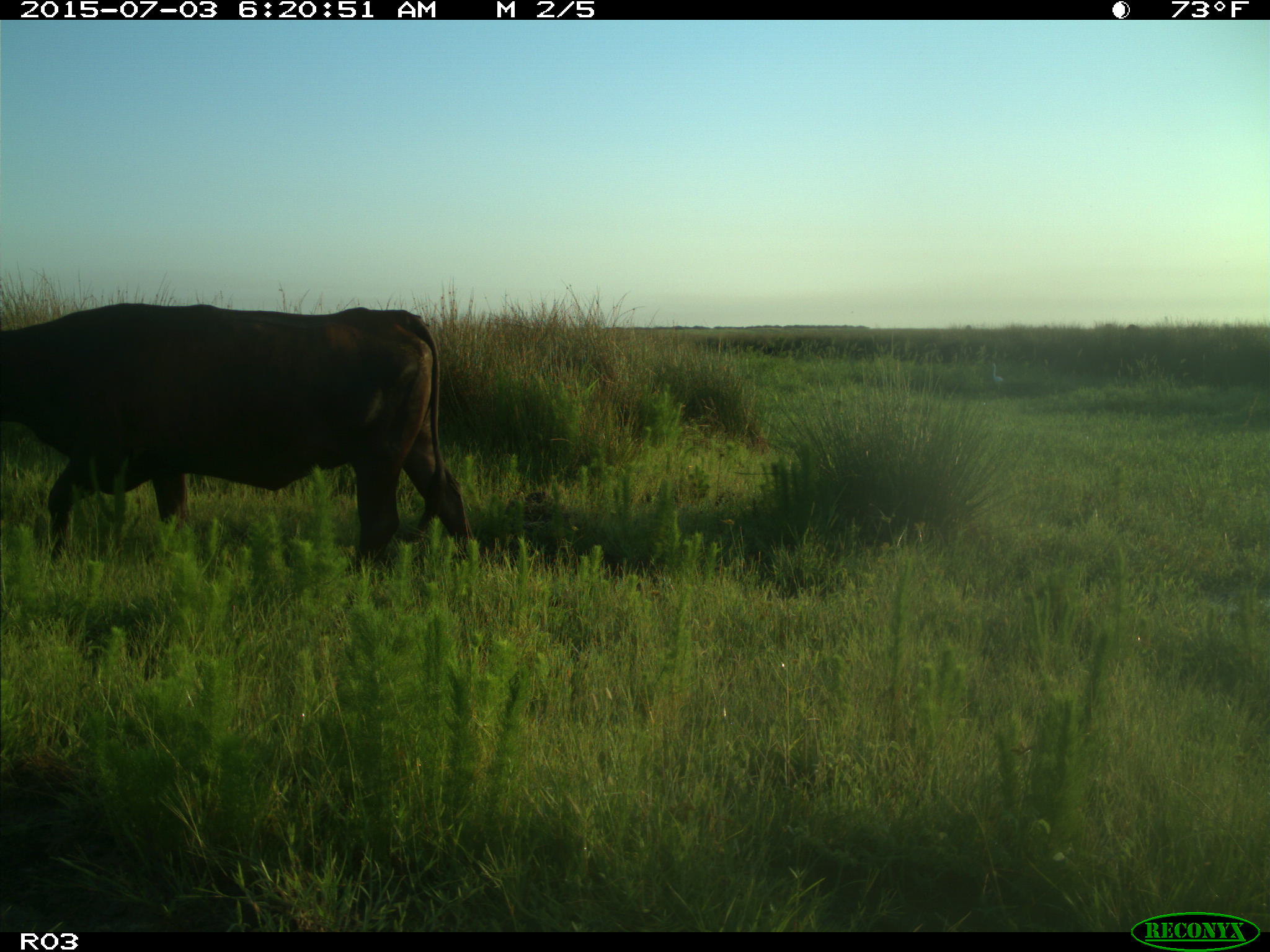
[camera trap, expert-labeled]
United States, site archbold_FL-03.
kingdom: Animalia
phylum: Chordata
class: Mammalia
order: Artiodactyla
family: Bovidae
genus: Bos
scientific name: Bos taurus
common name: domestic cow